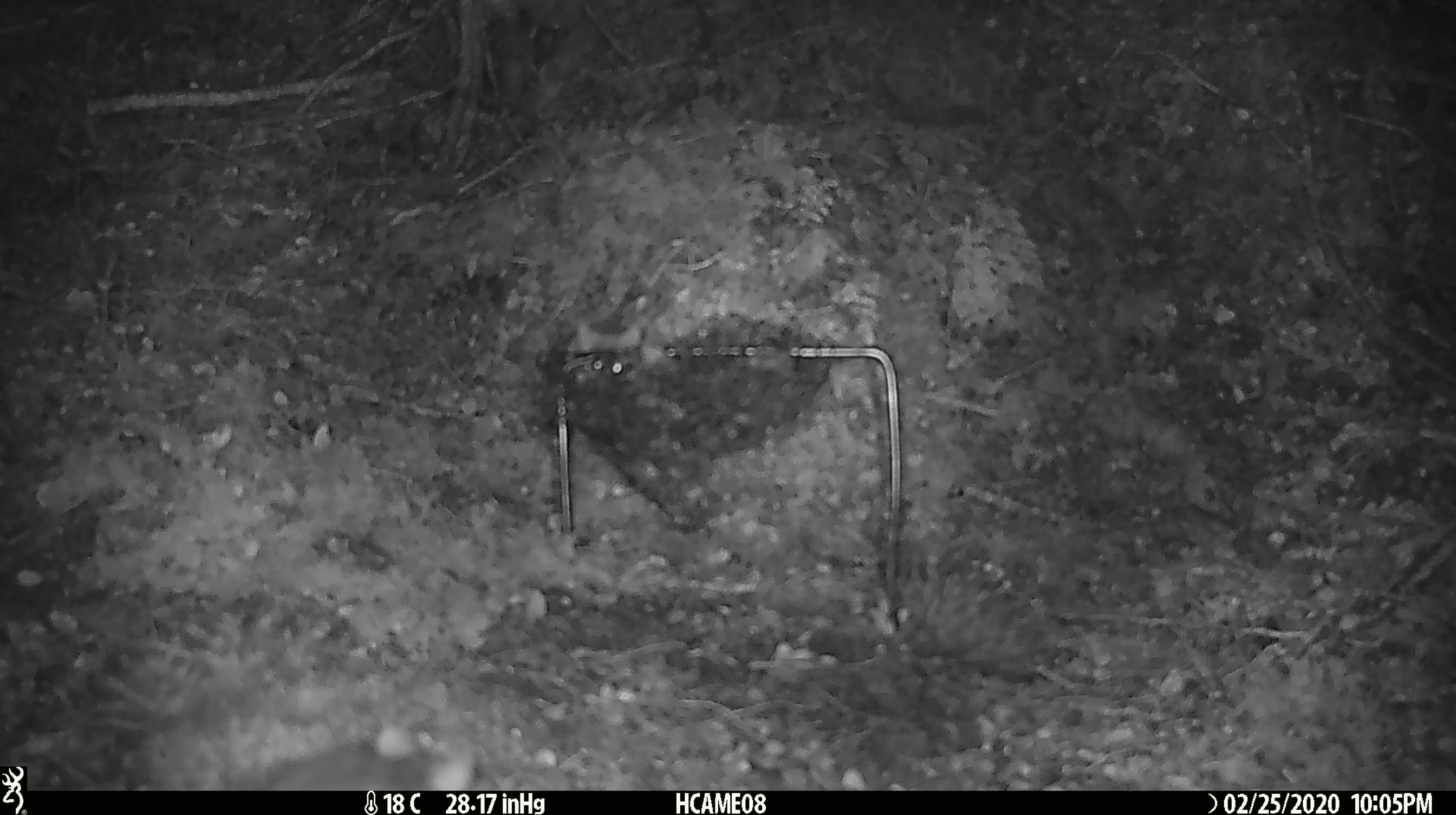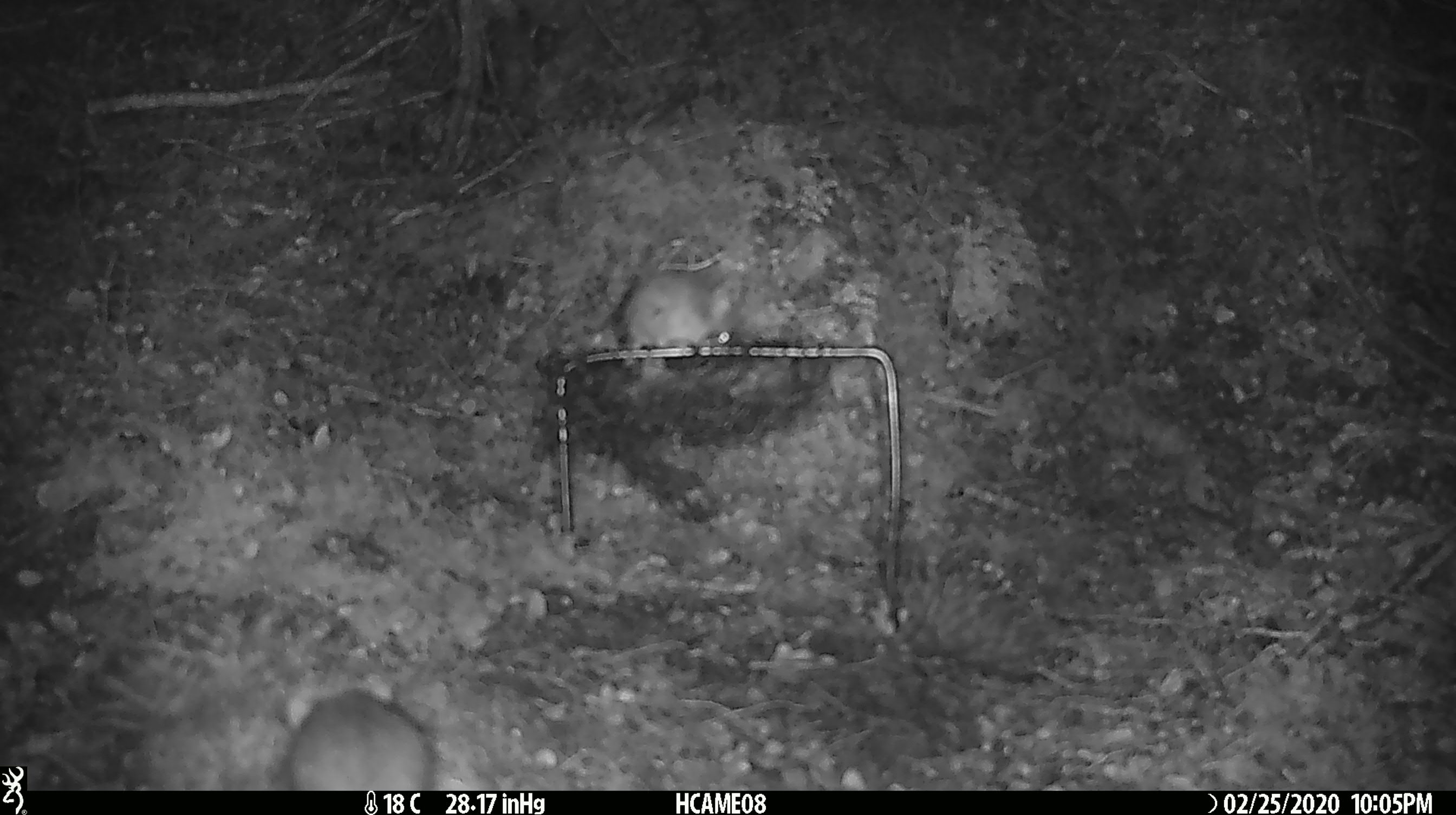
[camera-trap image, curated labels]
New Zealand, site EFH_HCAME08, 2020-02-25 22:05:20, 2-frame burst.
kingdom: Animalia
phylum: Chordata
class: Mammalia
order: Rodentia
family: Muridae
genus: Mus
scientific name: Mus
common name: mouse